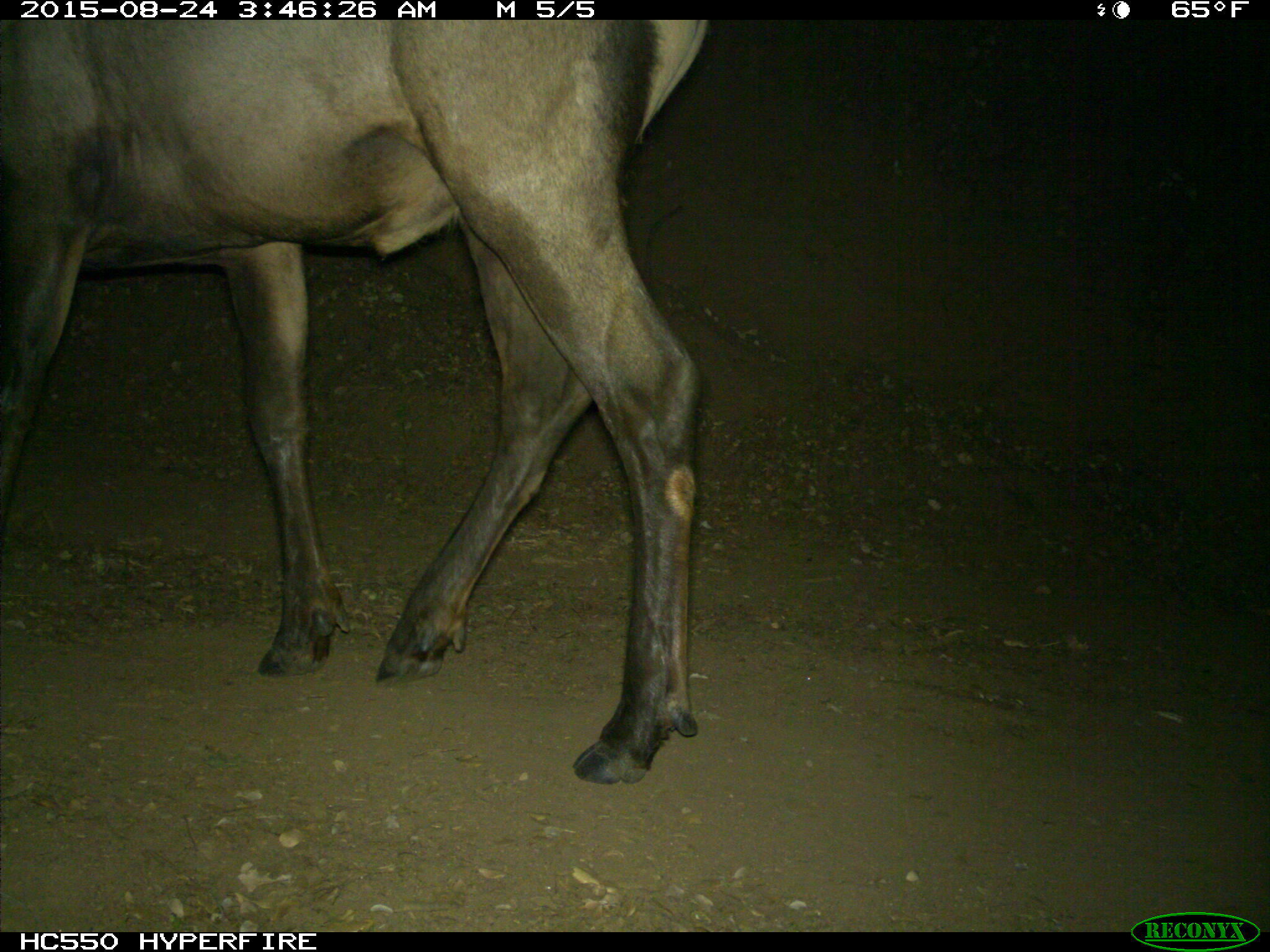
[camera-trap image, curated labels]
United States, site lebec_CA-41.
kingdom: Animalia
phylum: Chordata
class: Mammalia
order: Artiodactyla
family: Cervidae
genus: Cervus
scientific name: Cervus canadensis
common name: elk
Cervus canadensis (elk).